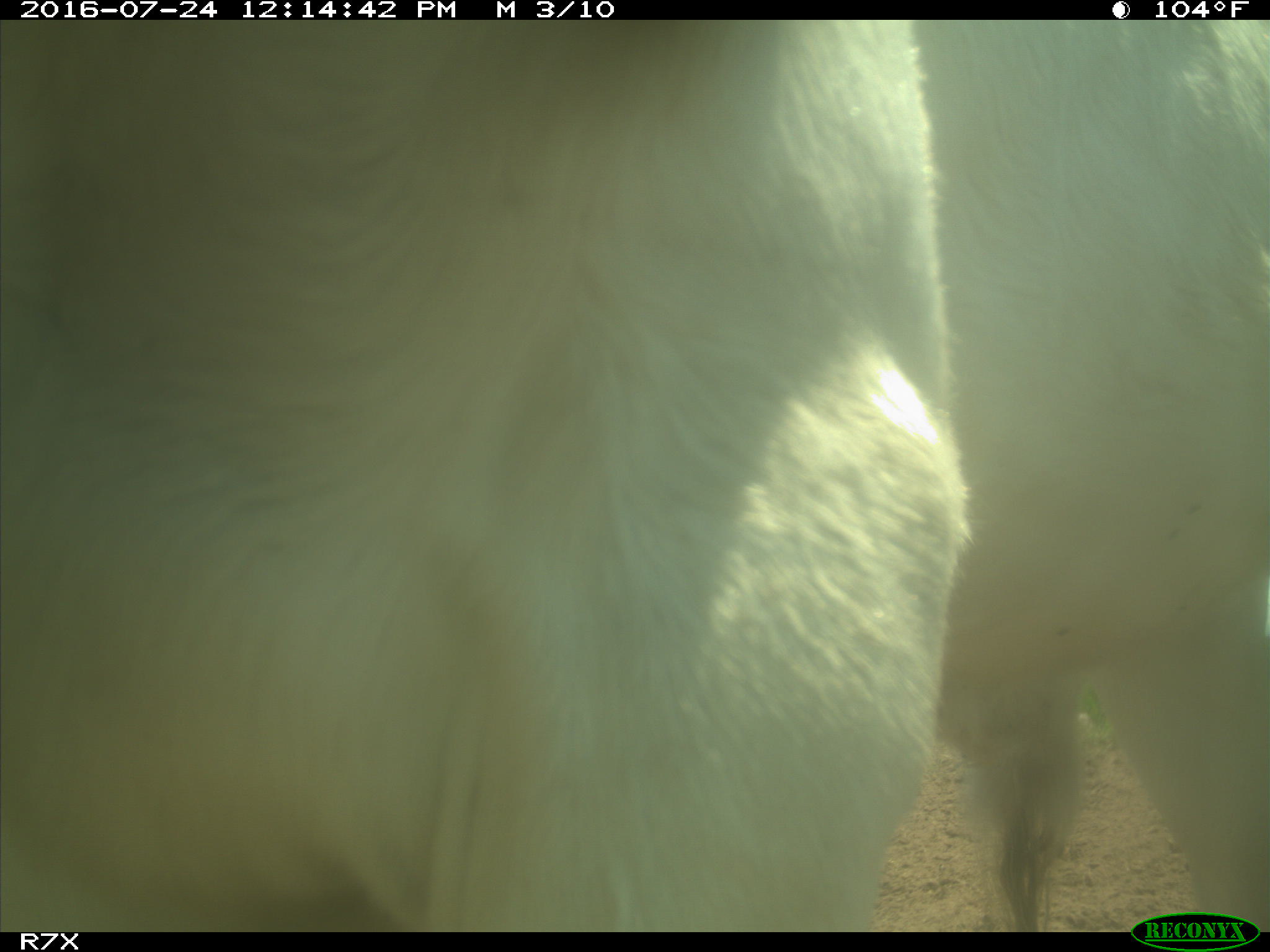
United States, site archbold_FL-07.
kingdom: Animalia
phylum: Chordata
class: Mammalia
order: Artiodactyla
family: Bovidae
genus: Bos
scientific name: Bos taurus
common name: domestic cow